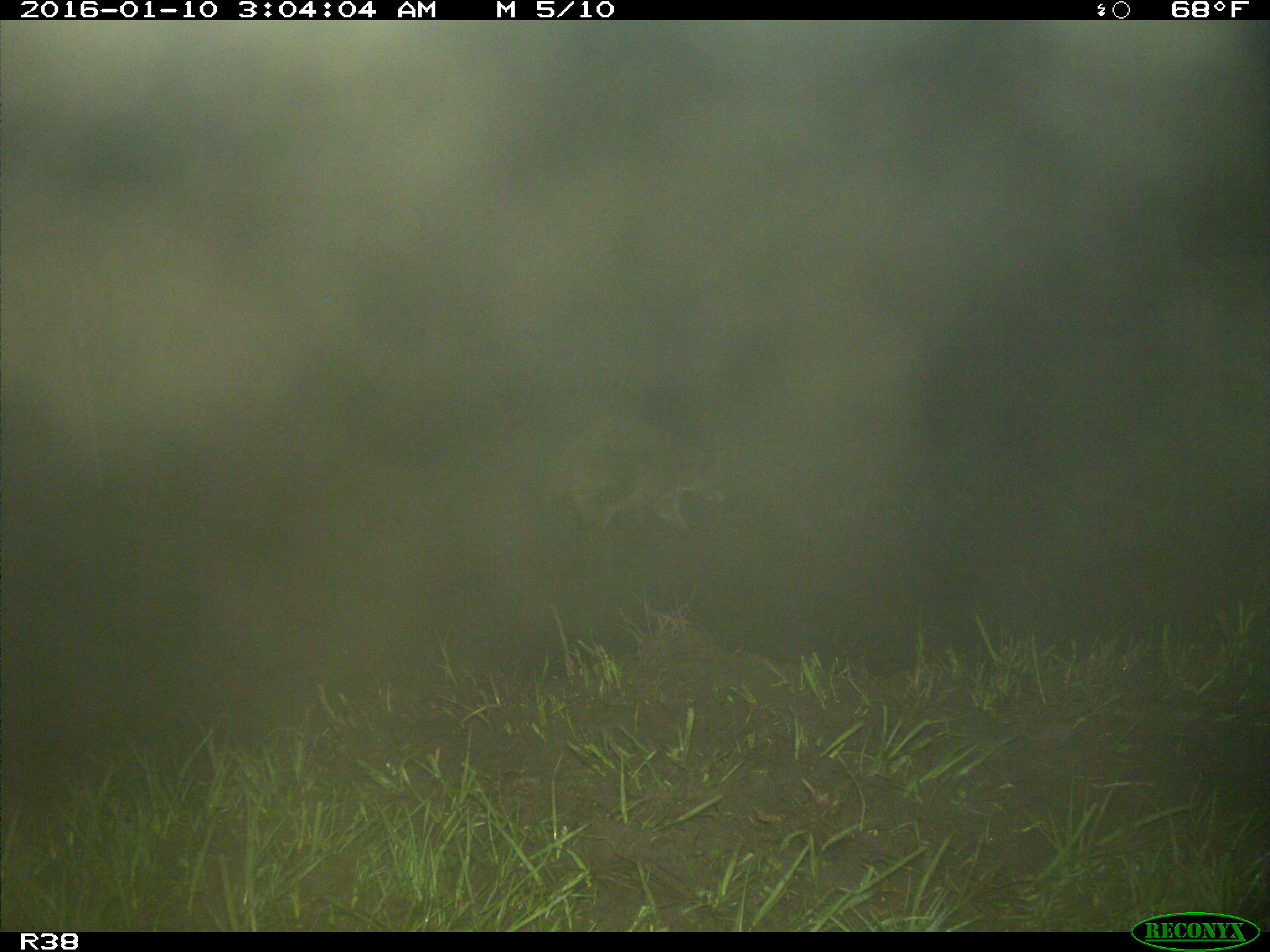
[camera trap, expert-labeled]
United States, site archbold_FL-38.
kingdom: Animalia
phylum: Chordata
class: Mammalia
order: Carnivora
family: Procyonidae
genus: Procyon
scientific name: Procyon lotor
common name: common raccoon